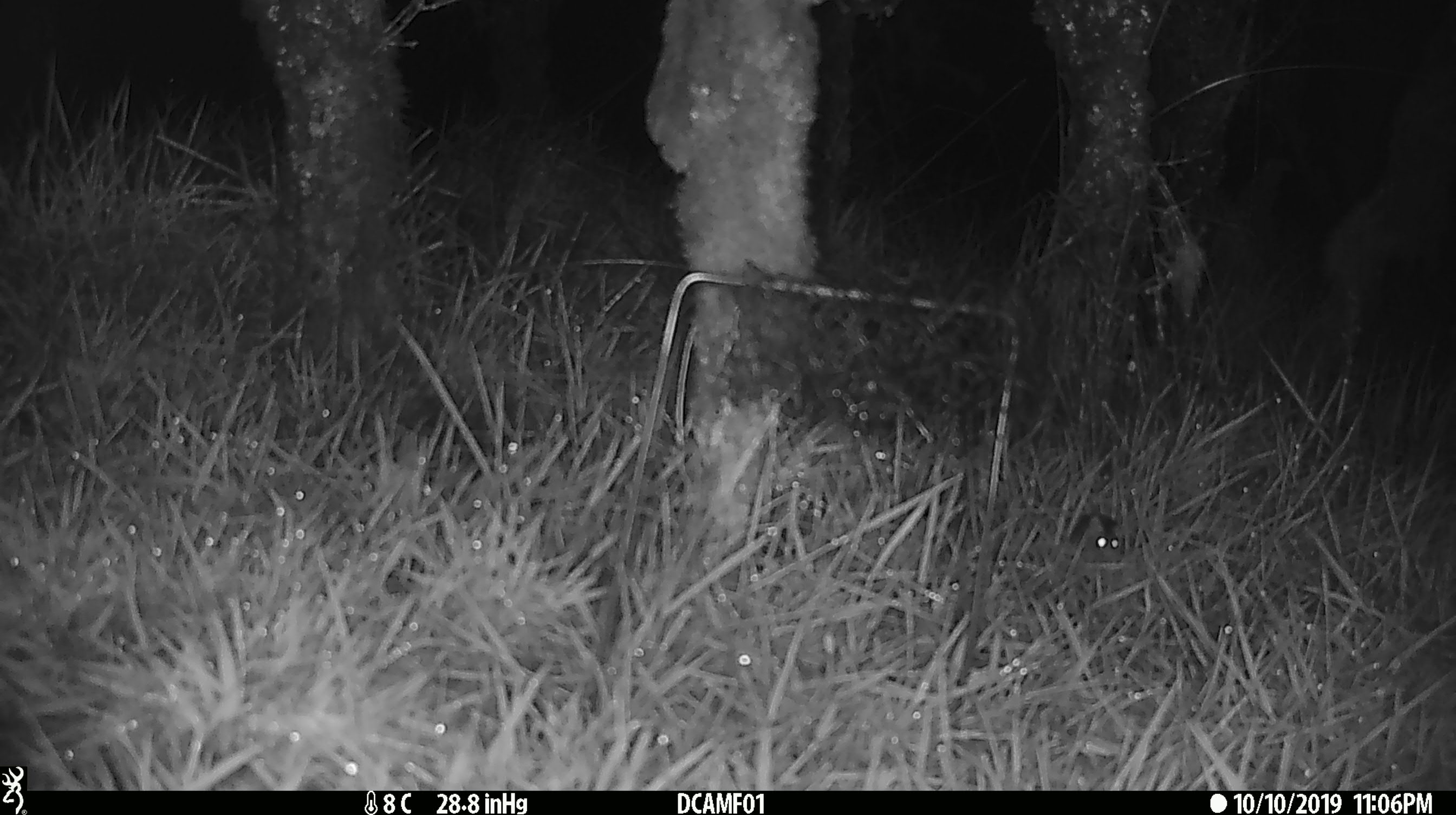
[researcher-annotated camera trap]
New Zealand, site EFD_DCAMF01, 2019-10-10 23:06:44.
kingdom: Animalia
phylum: Chordata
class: Mammalia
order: Rodentia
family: Muridae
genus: Mus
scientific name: Mus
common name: mouse